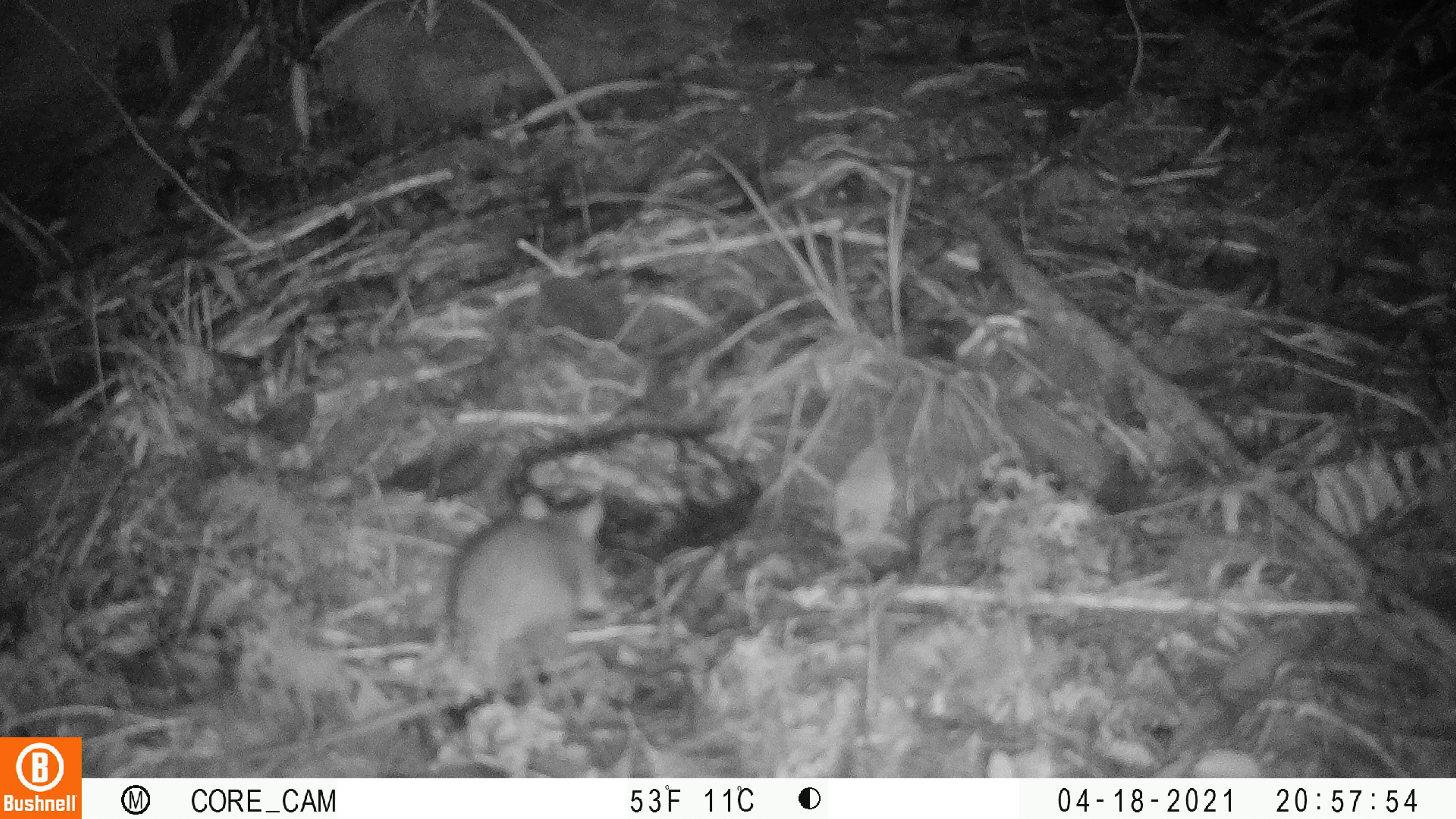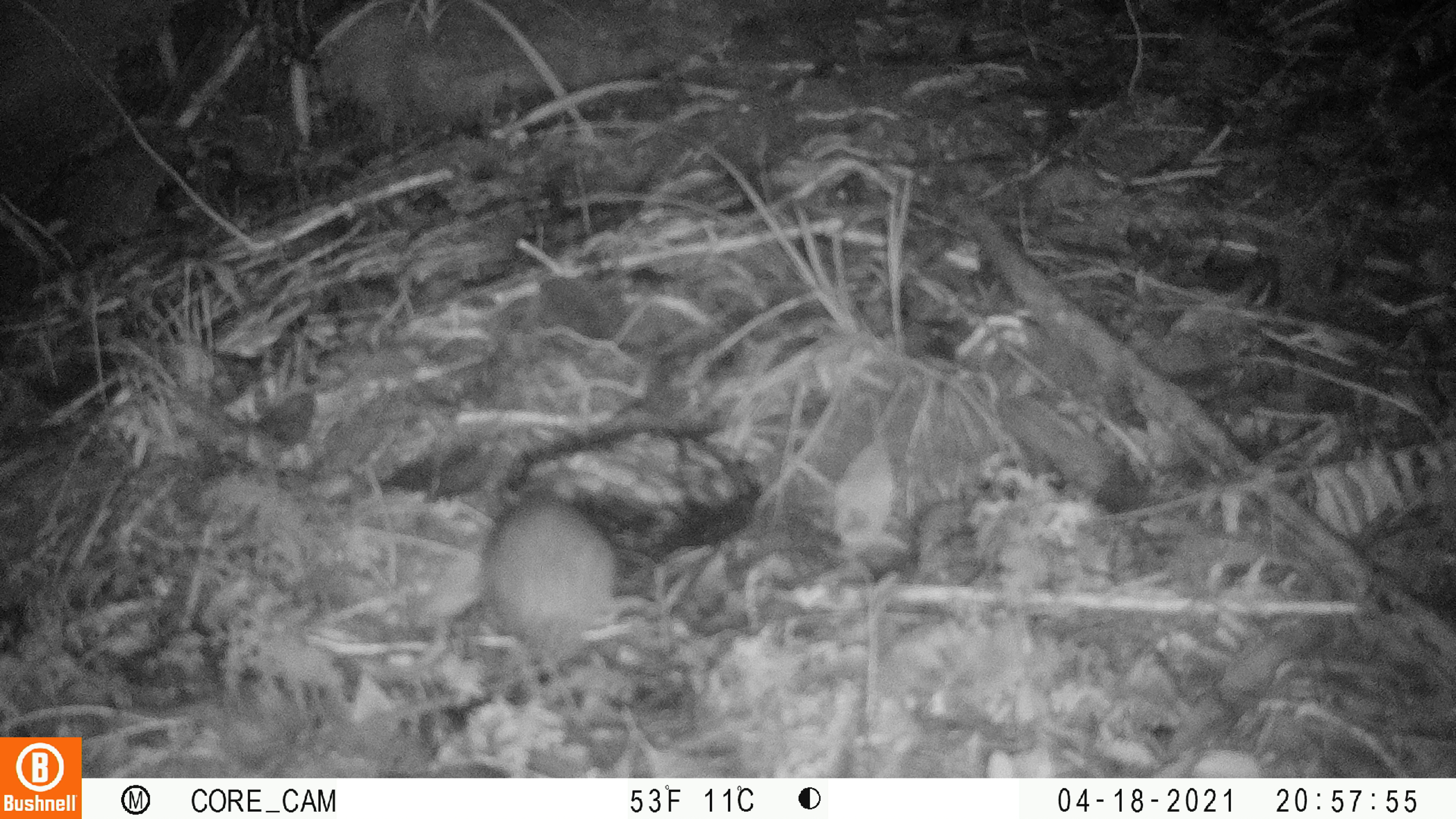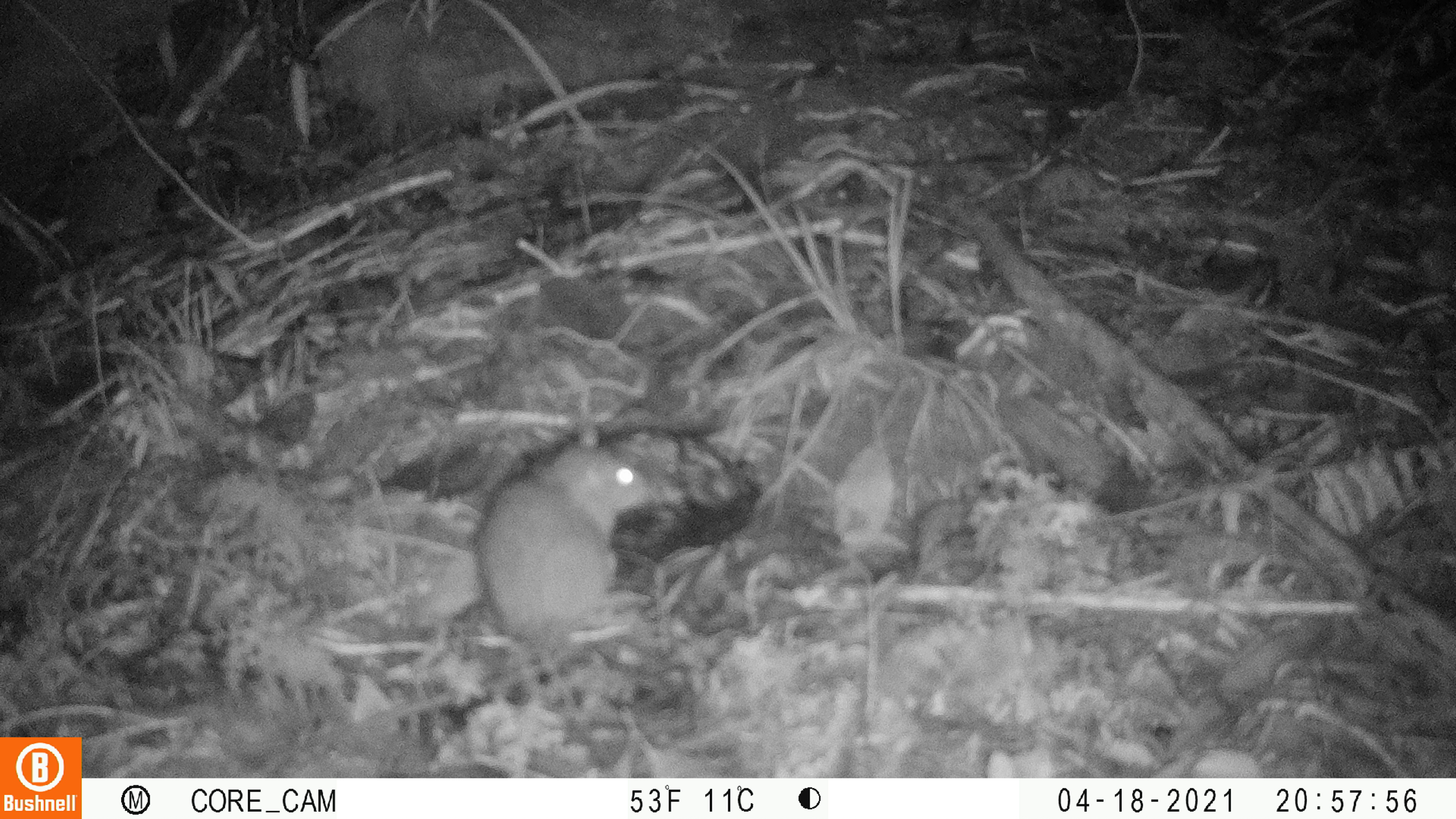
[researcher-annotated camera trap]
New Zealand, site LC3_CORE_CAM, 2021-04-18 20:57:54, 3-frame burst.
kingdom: Animalia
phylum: Chordata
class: Mammalia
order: Rodentia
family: Muridae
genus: Rattus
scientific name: Rattus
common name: rat